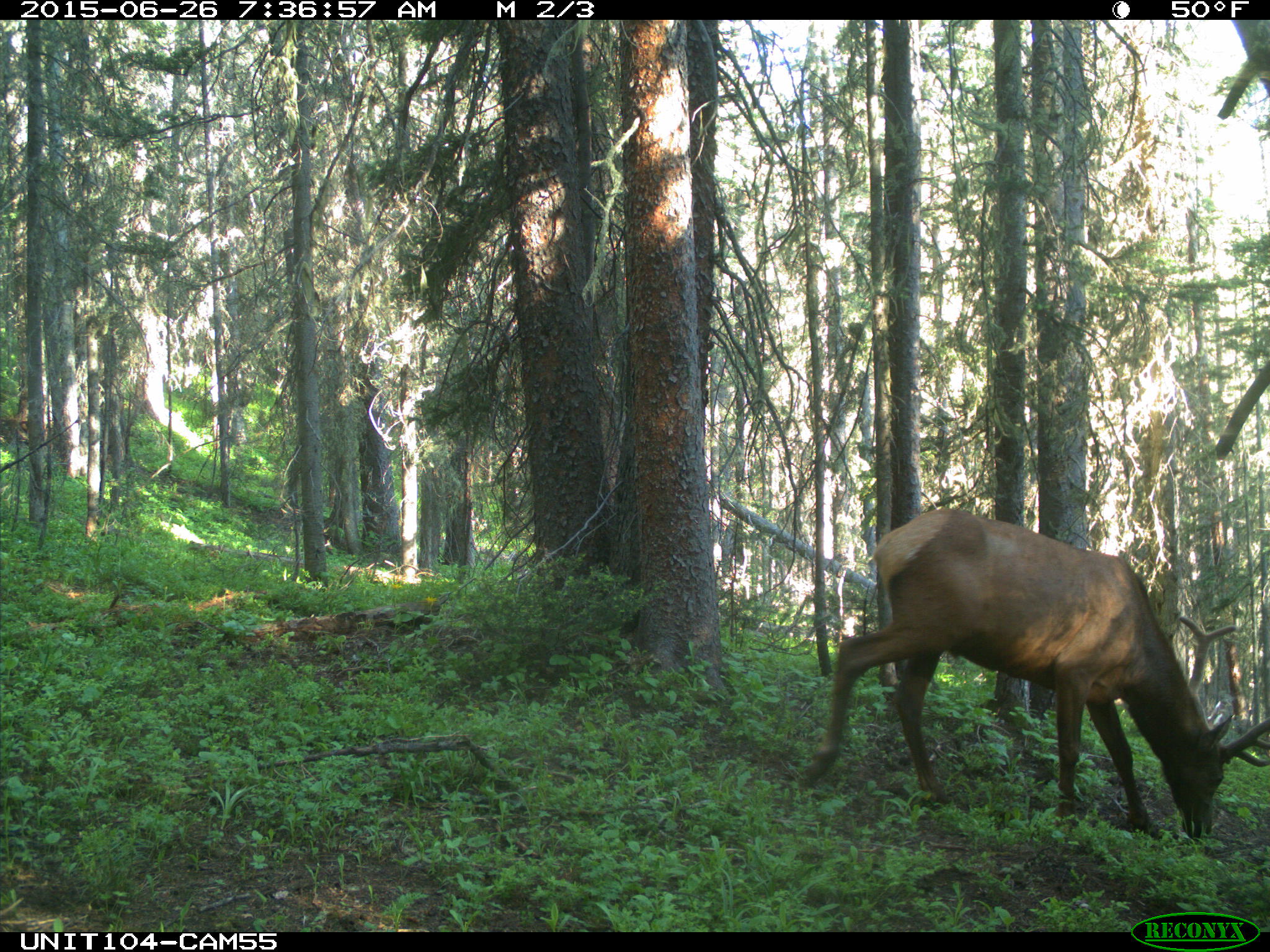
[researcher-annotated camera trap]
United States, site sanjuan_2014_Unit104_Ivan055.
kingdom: Animalia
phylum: Chordata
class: Mammalia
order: Artiodactyla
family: Cervidae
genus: Cervus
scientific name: Cervus elaphus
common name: red deer